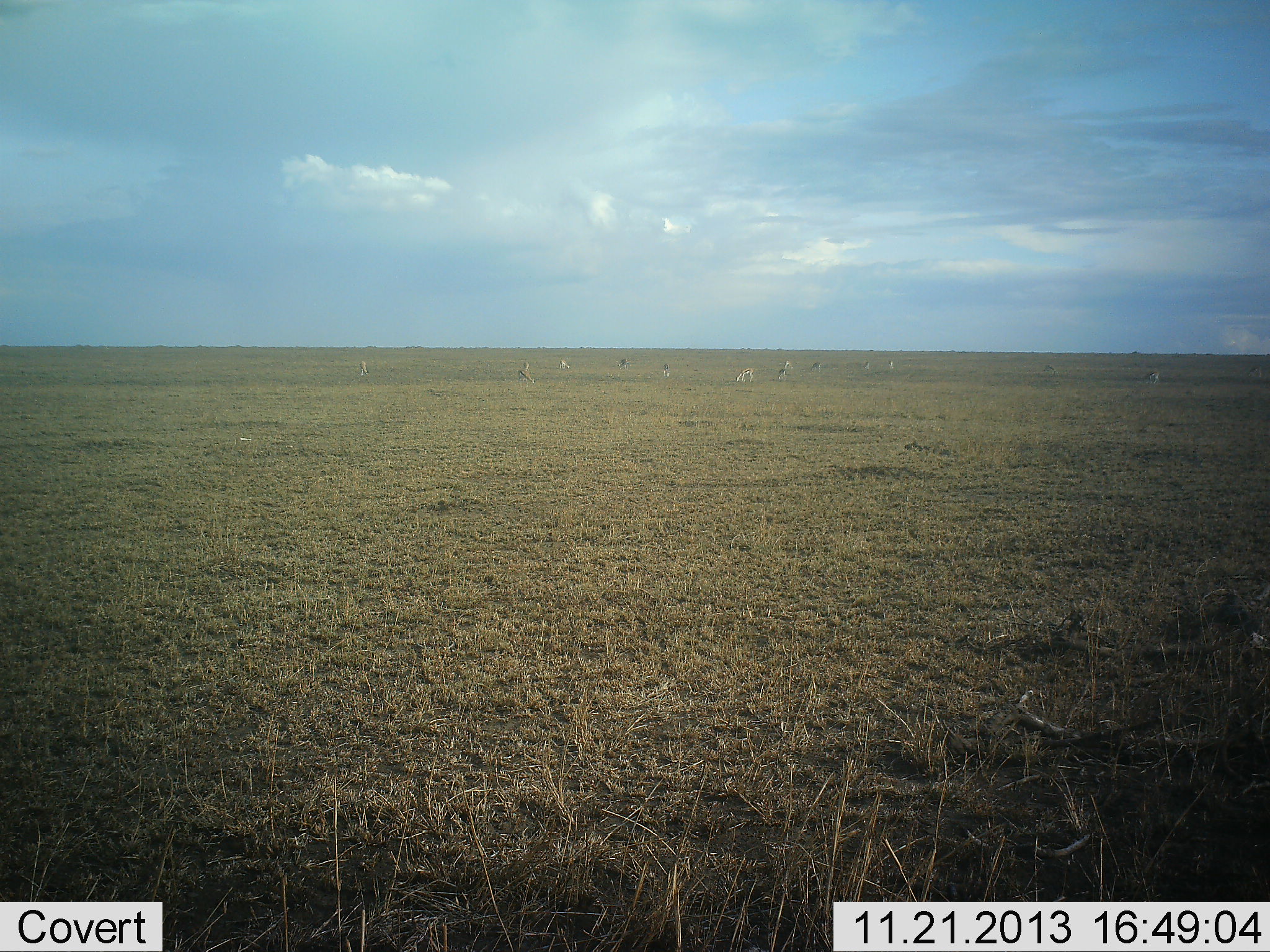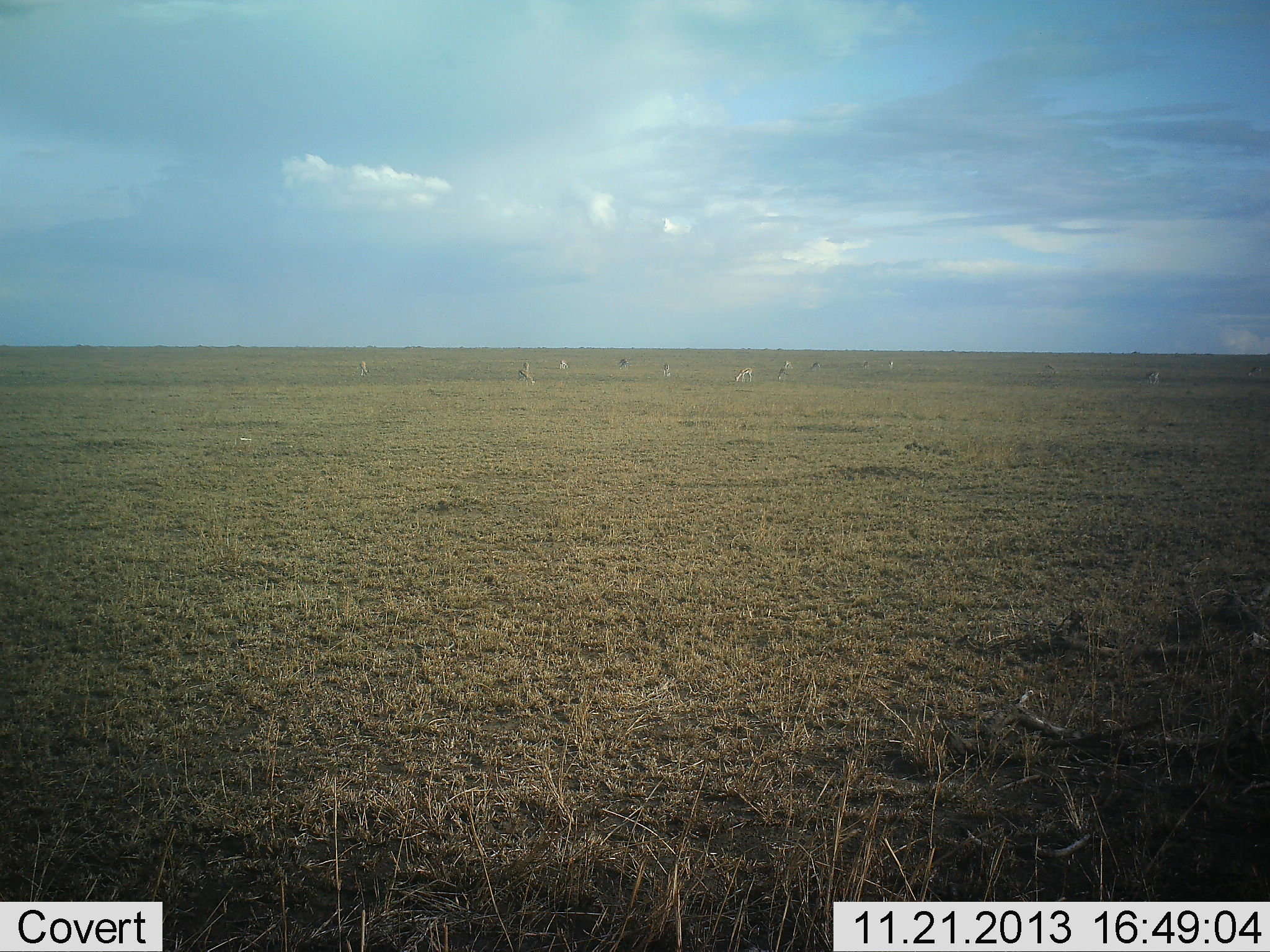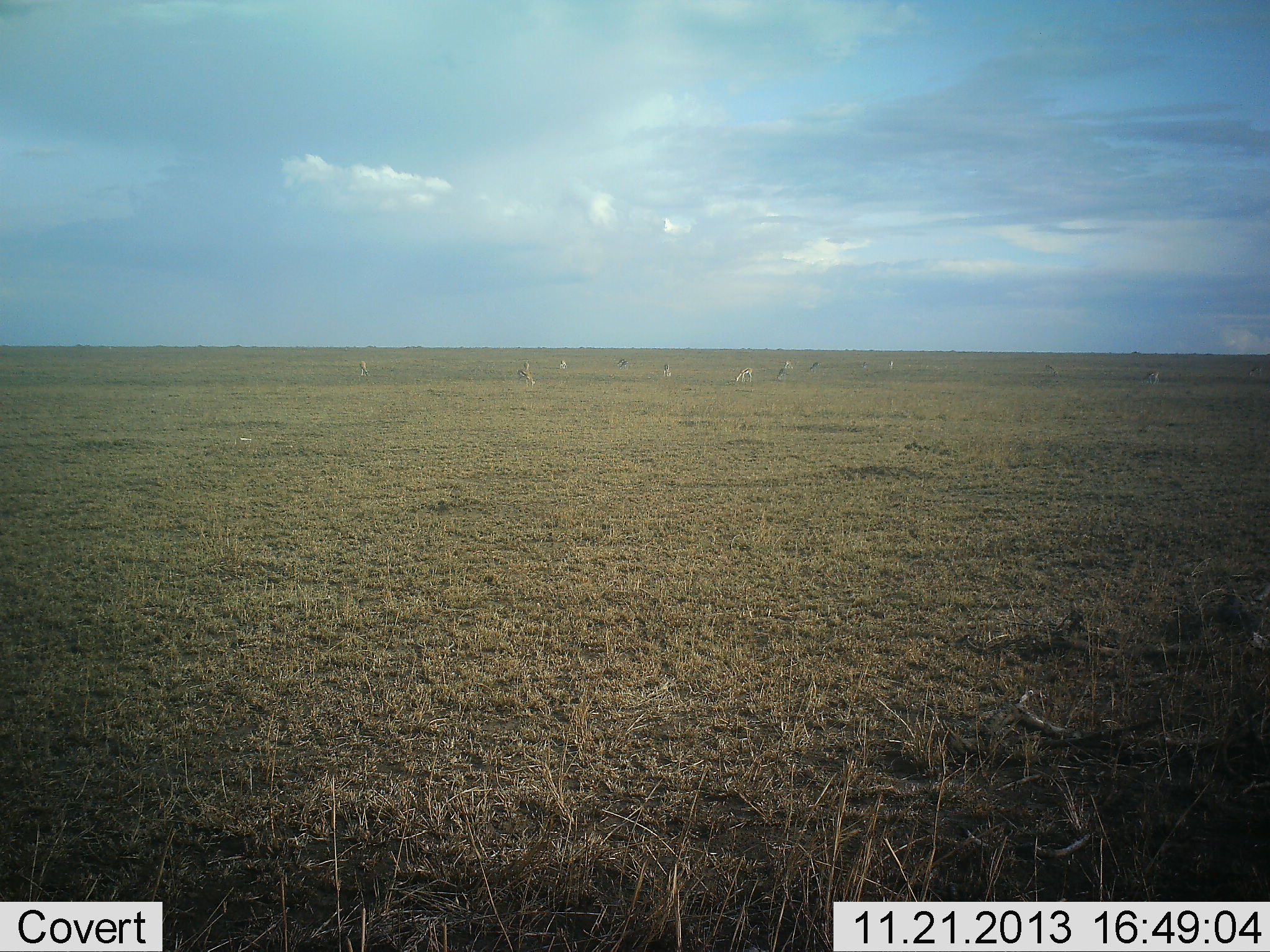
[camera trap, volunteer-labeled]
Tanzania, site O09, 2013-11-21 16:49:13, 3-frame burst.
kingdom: Animalia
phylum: Chordata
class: Mammalia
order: Artiodactyla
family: Bovidae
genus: Eudorcas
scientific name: Eudorcas thomsonii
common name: thomson's gazelle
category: gazellethomsons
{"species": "gazellethomsons (thomson's gazelle) (Eudorcas thomsonii)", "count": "11-50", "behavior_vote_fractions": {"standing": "33%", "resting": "0%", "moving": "0%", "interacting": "0%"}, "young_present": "0%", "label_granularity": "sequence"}